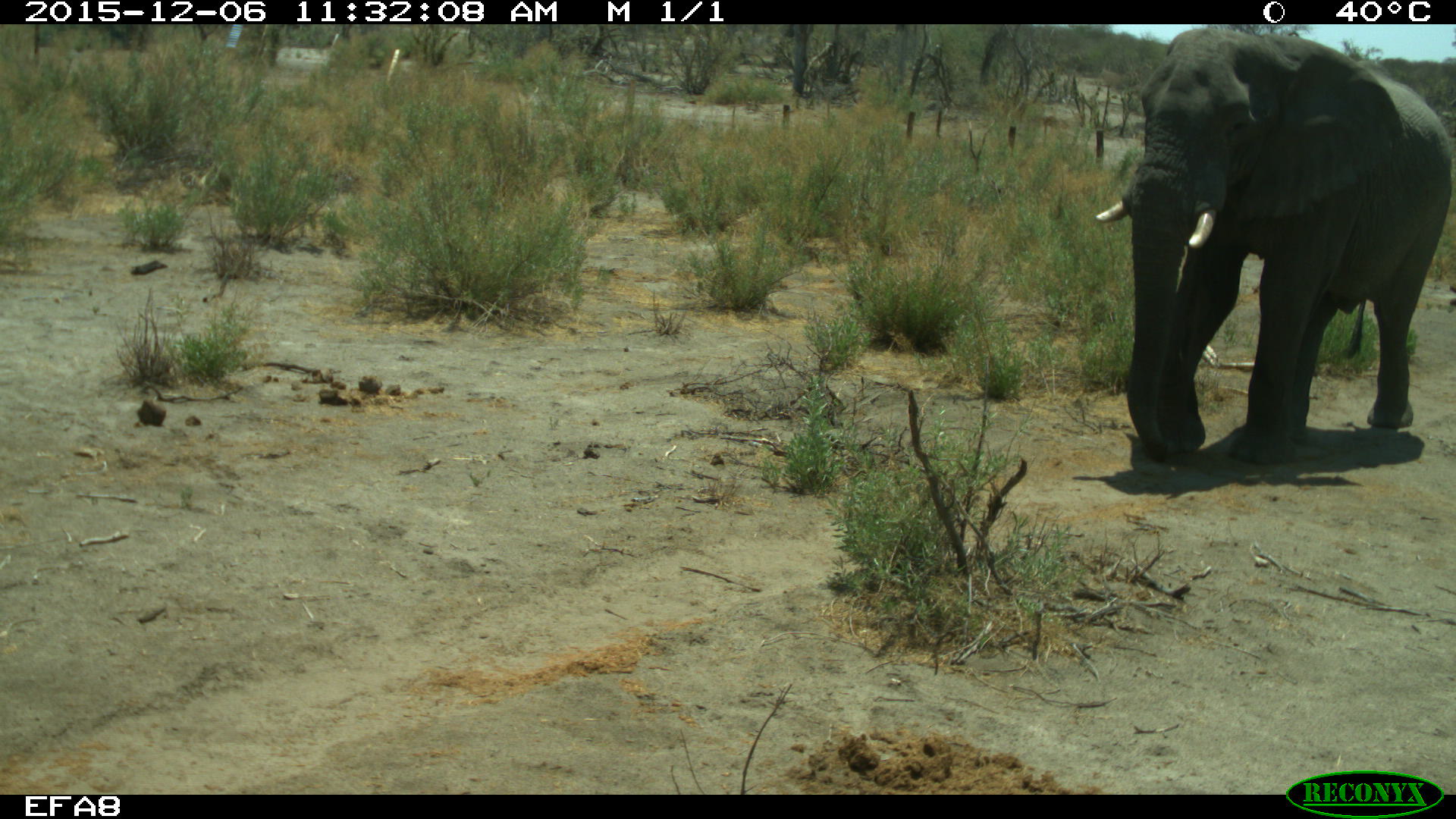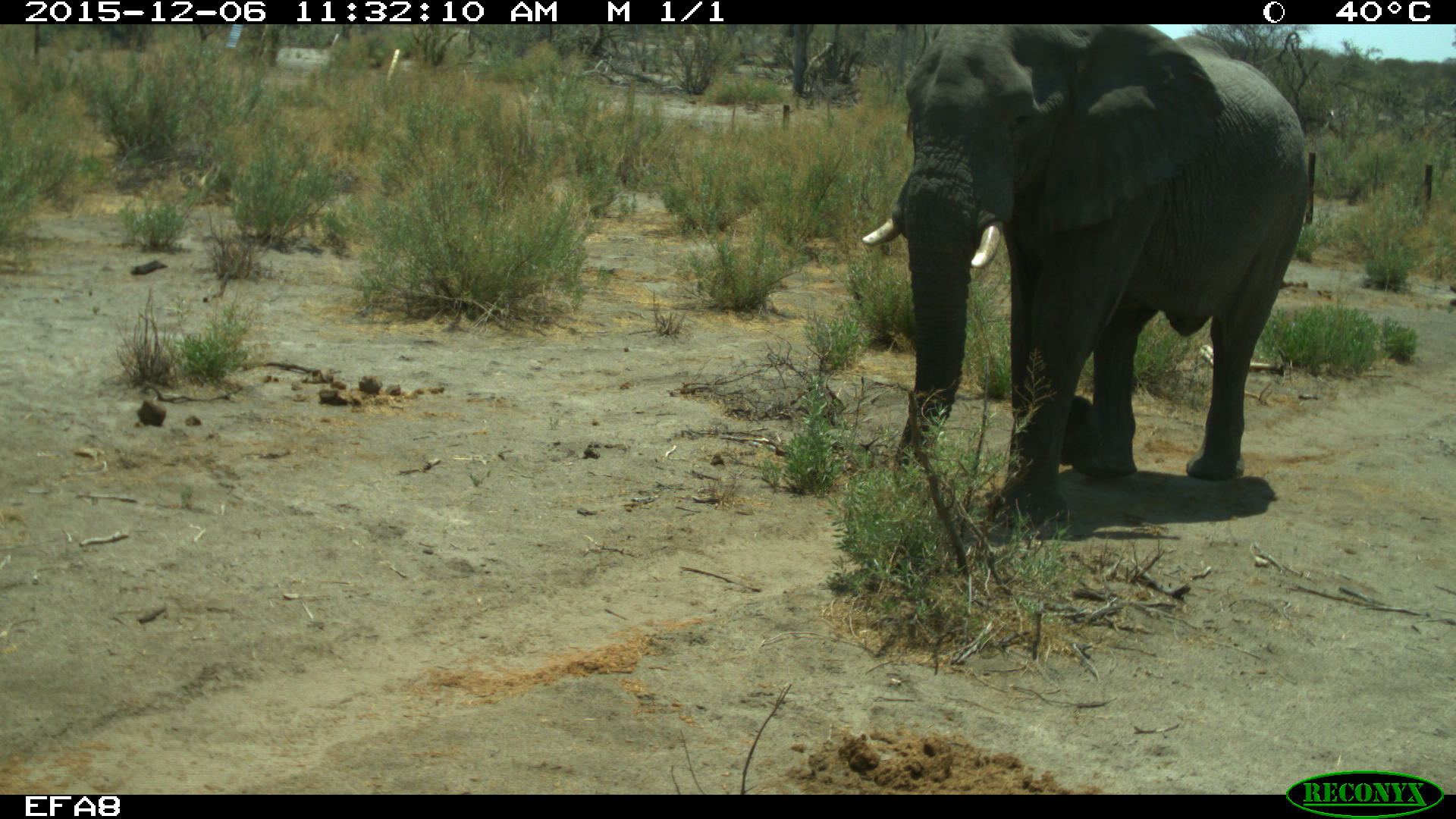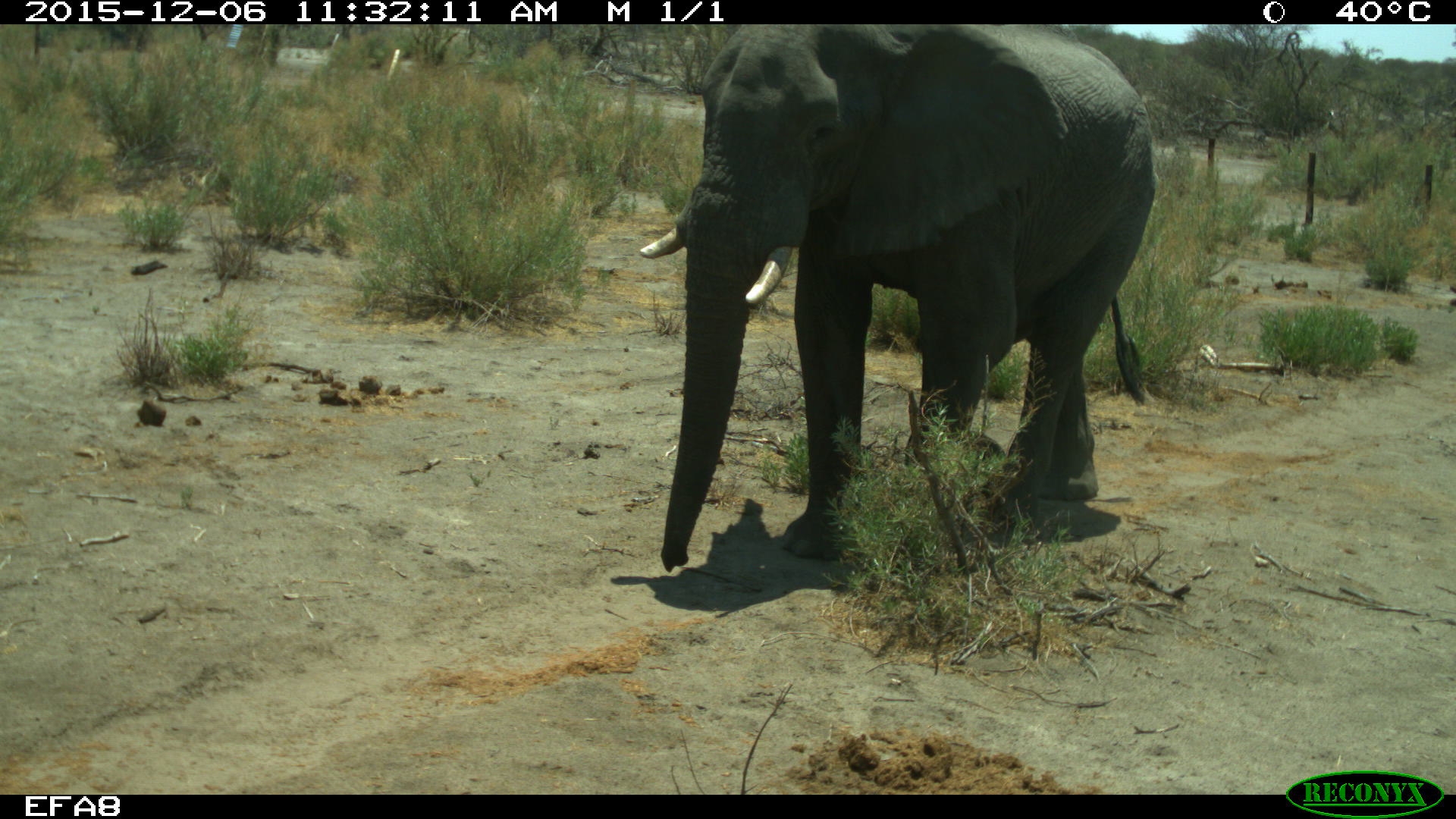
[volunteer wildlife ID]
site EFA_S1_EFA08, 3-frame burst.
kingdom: Animalia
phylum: Chordata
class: Mammalia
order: Proboscidea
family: Elephantidae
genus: Loxodonta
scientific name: Loxodonta africana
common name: african bush elephant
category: elephant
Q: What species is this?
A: Elephant (african bush elephant) (Loxodonta africana).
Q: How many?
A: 1.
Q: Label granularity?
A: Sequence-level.